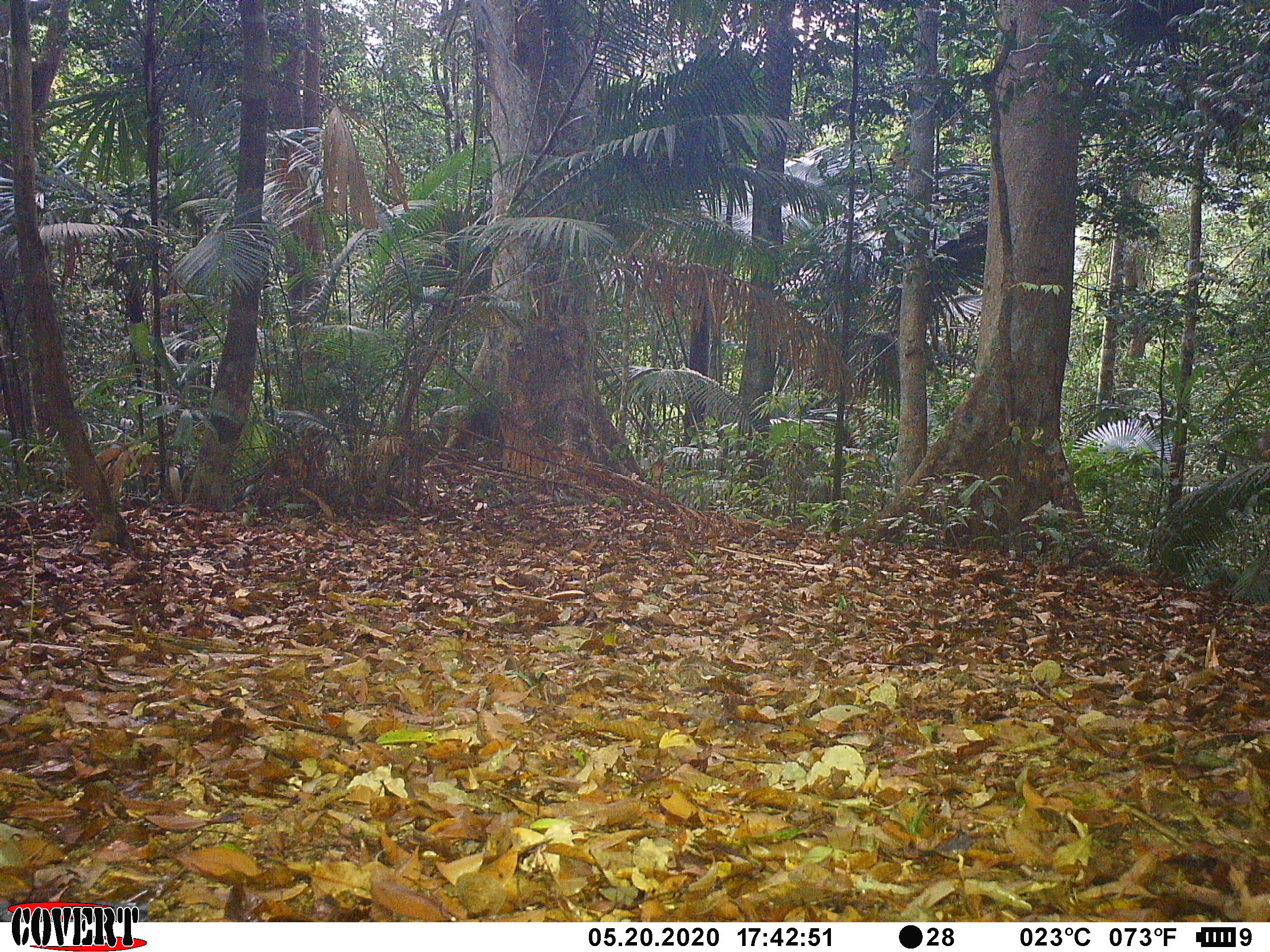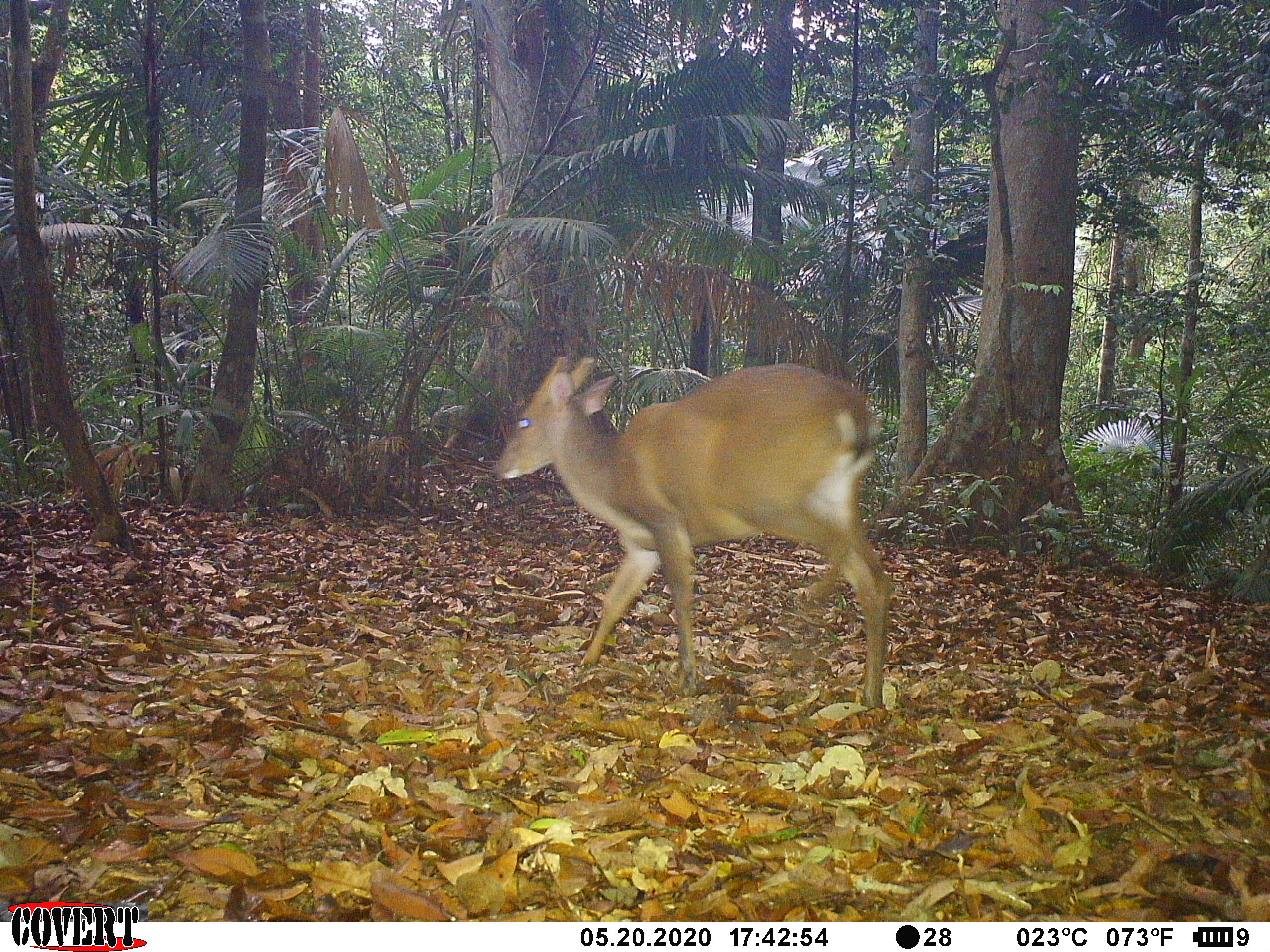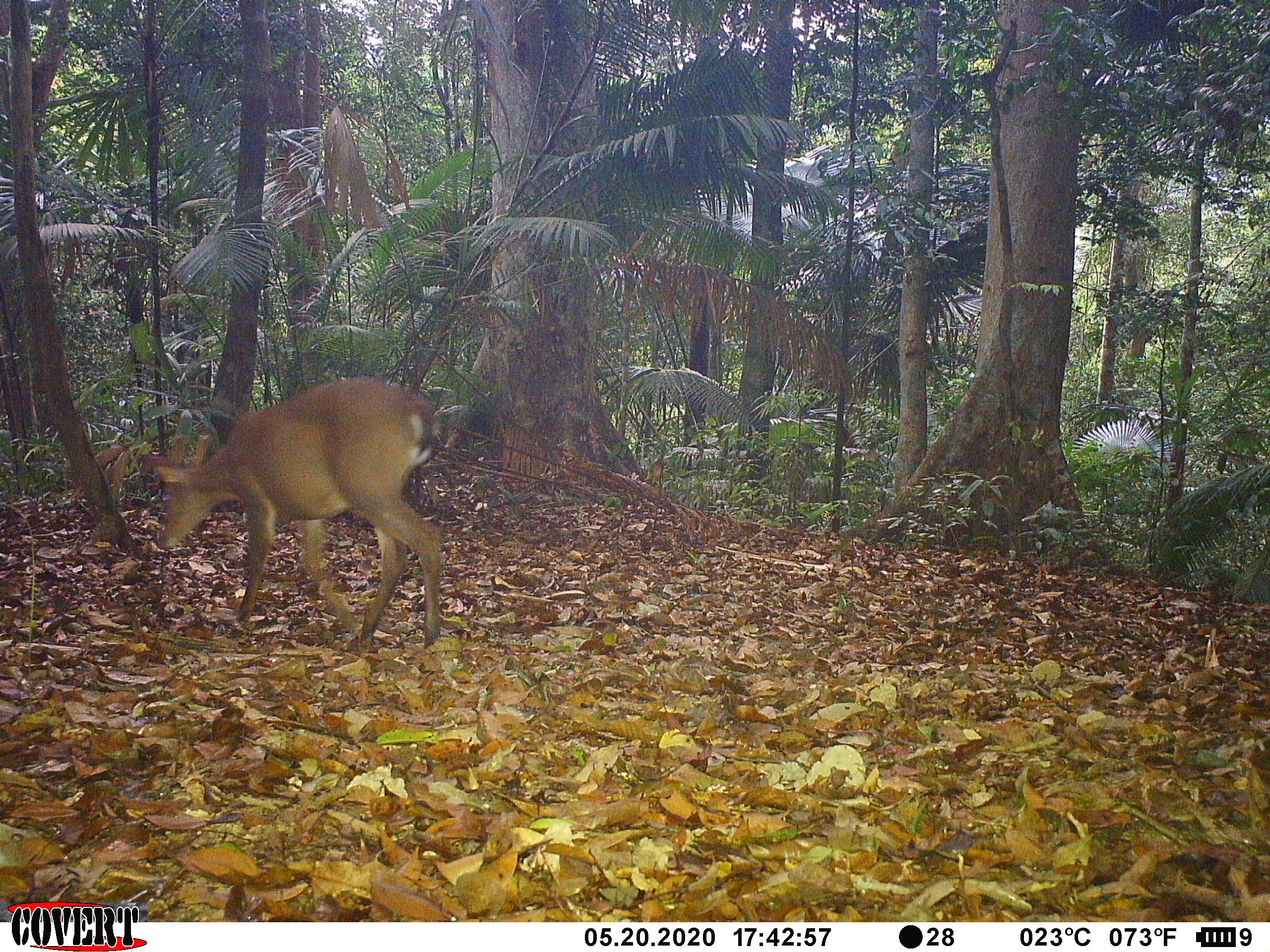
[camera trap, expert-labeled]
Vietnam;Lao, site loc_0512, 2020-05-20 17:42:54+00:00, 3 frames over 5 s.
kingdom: Animalia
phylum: Chordata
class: Mammalia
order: Artiodactyla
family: Cervidae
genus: Muntiacus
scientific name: Muntiacus vuquangensis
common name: large-antlered muntjac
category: large antlered muntjac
Large antlered muntjac (large-antlered muntjac) (Muntiacus vuquangensis). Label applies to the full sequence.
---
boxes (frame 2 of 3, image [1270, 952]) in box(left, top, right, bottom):
large antlered muntjac: box(495, 354, 890, 709)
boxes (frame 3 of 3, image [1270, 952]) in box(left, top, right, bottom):
large antlered muntjac: box(153, 376, 444, 649)